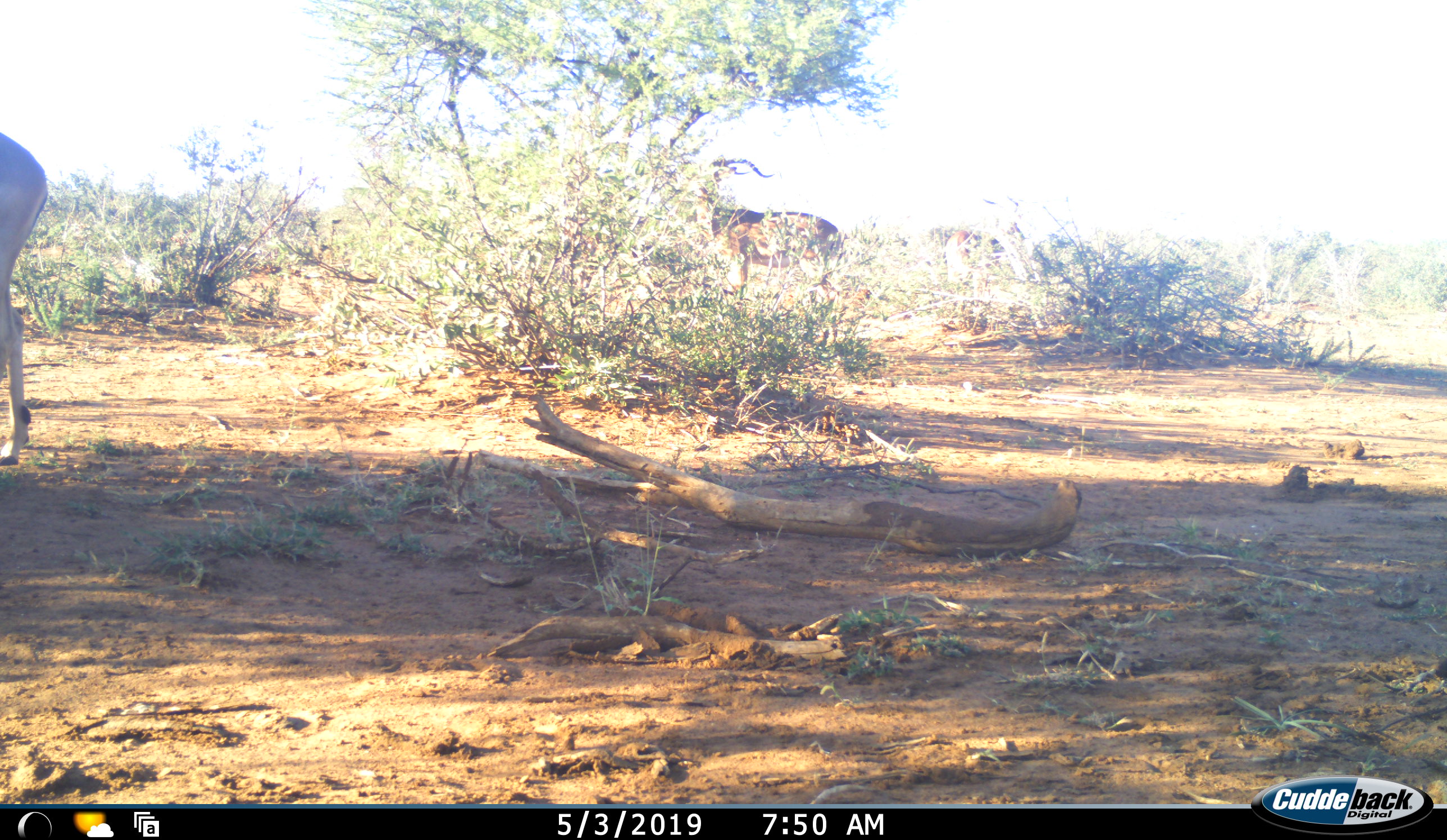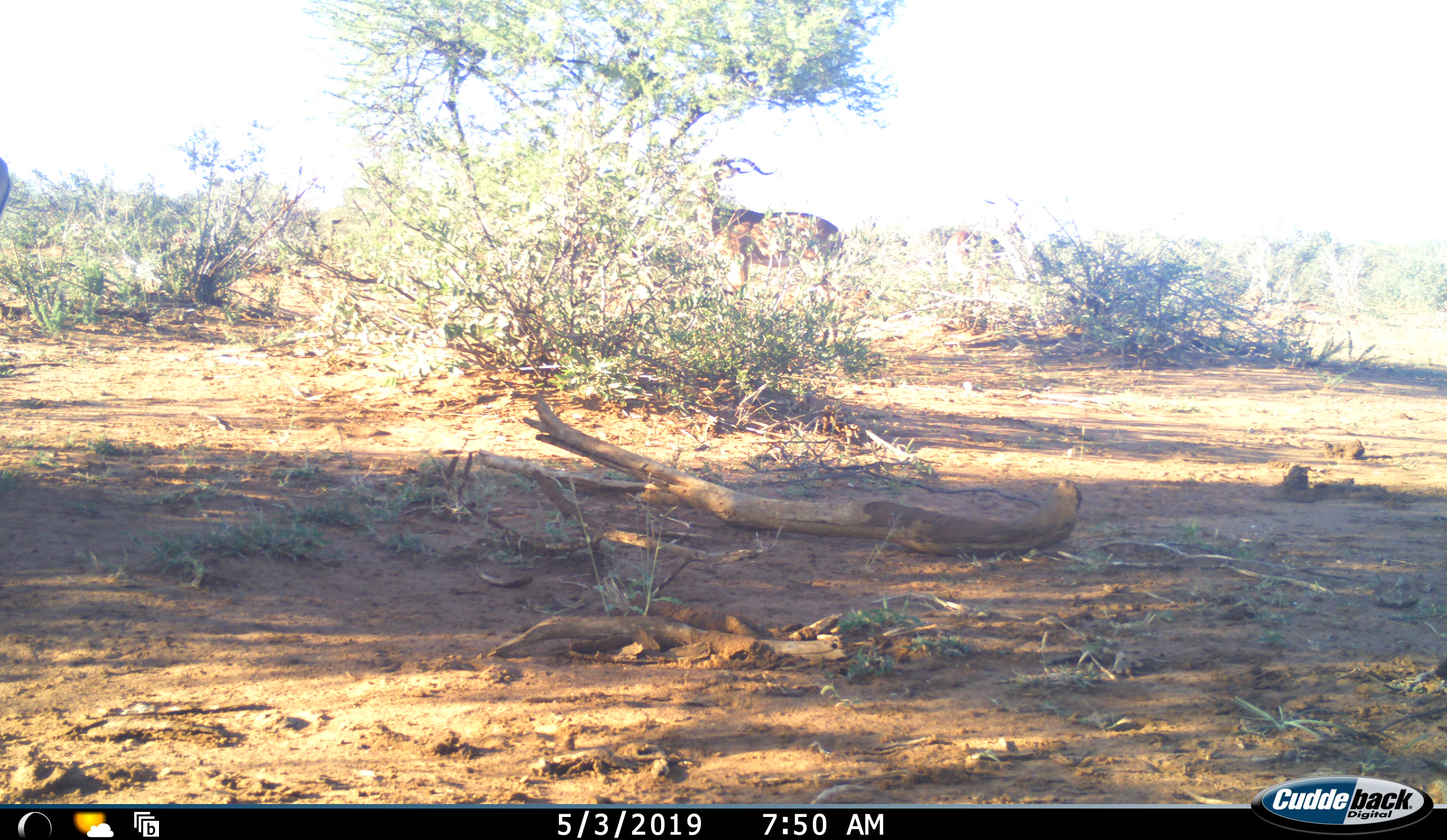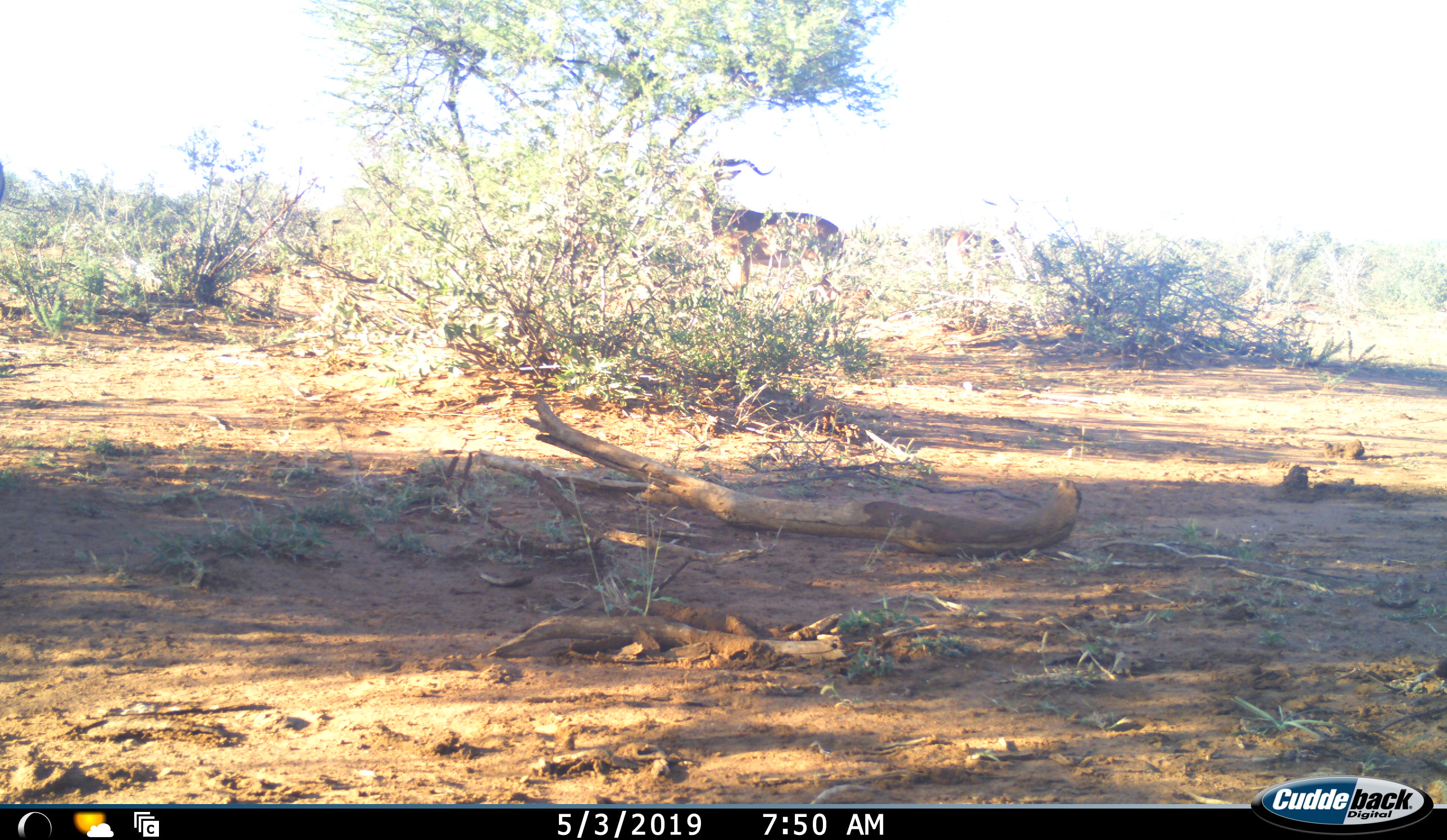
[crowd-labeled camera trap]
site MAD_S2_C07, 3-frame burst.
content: unidentified animal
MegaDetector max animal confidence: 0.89